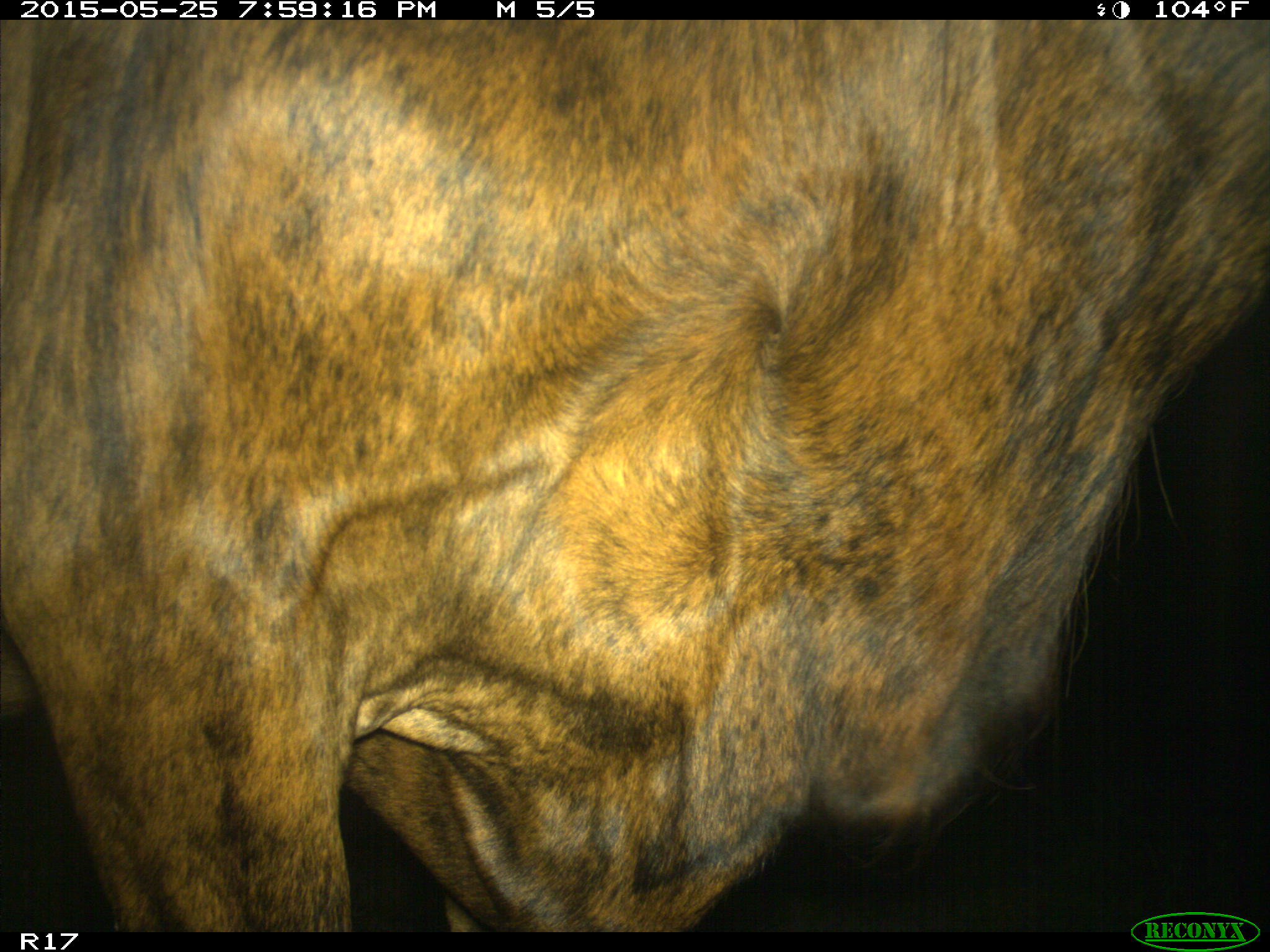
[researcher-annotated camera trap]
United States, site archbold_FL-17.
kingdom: Animalia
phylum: Chordata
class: Mammalia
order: Artiodactyla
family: Bovidae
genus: Bos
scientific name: Bos taurus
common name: domestic cow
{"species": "Bos taurus (domestic cow)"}